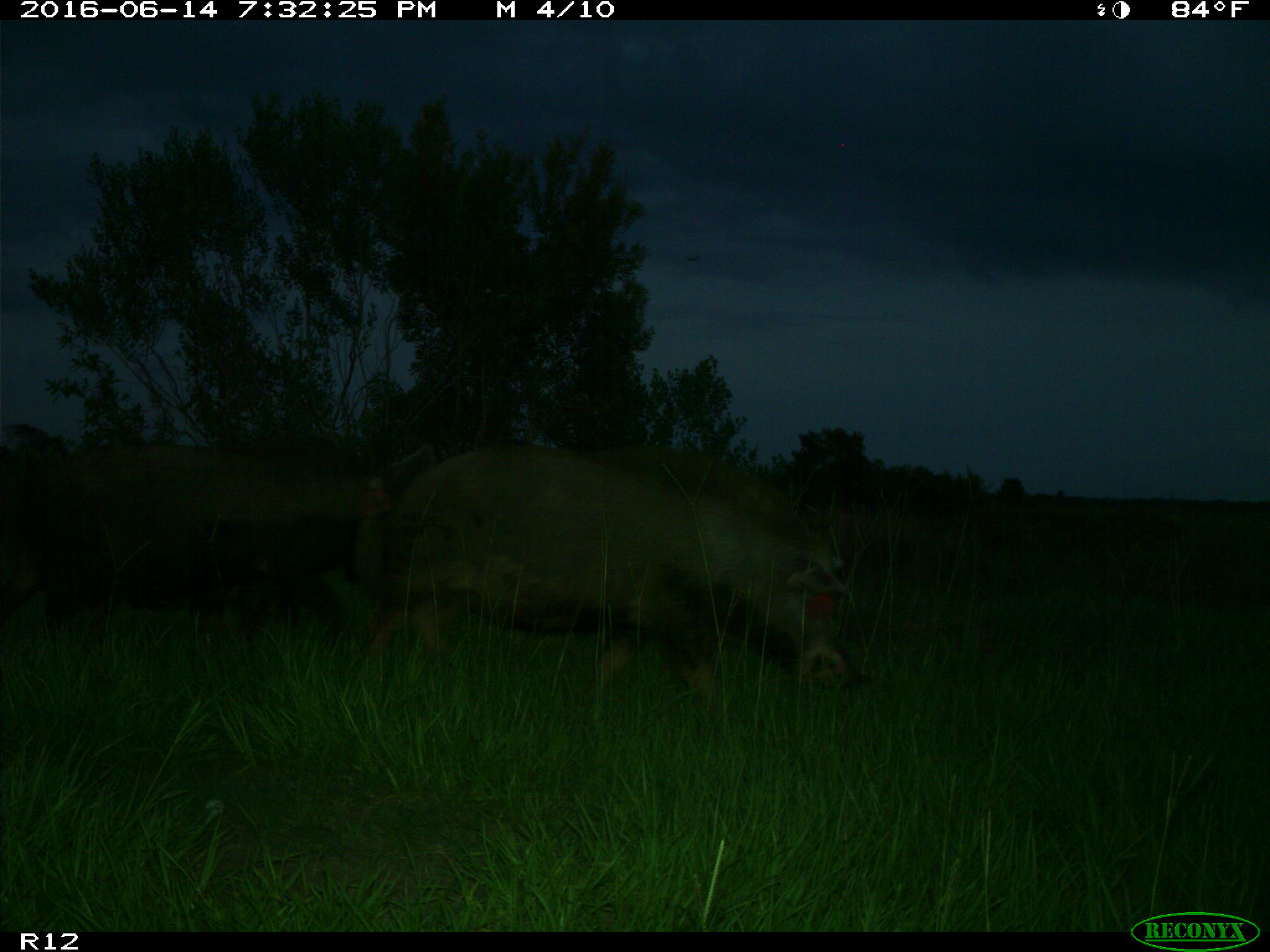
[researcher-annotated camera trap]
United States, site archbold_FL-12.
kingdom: Animalia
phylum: Chordata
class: Mammalia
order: Artiodactyla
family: Suidae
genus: Sus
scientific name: Sus scrofa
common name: wild boar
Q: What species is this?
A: Sus scrofa (wild boar).